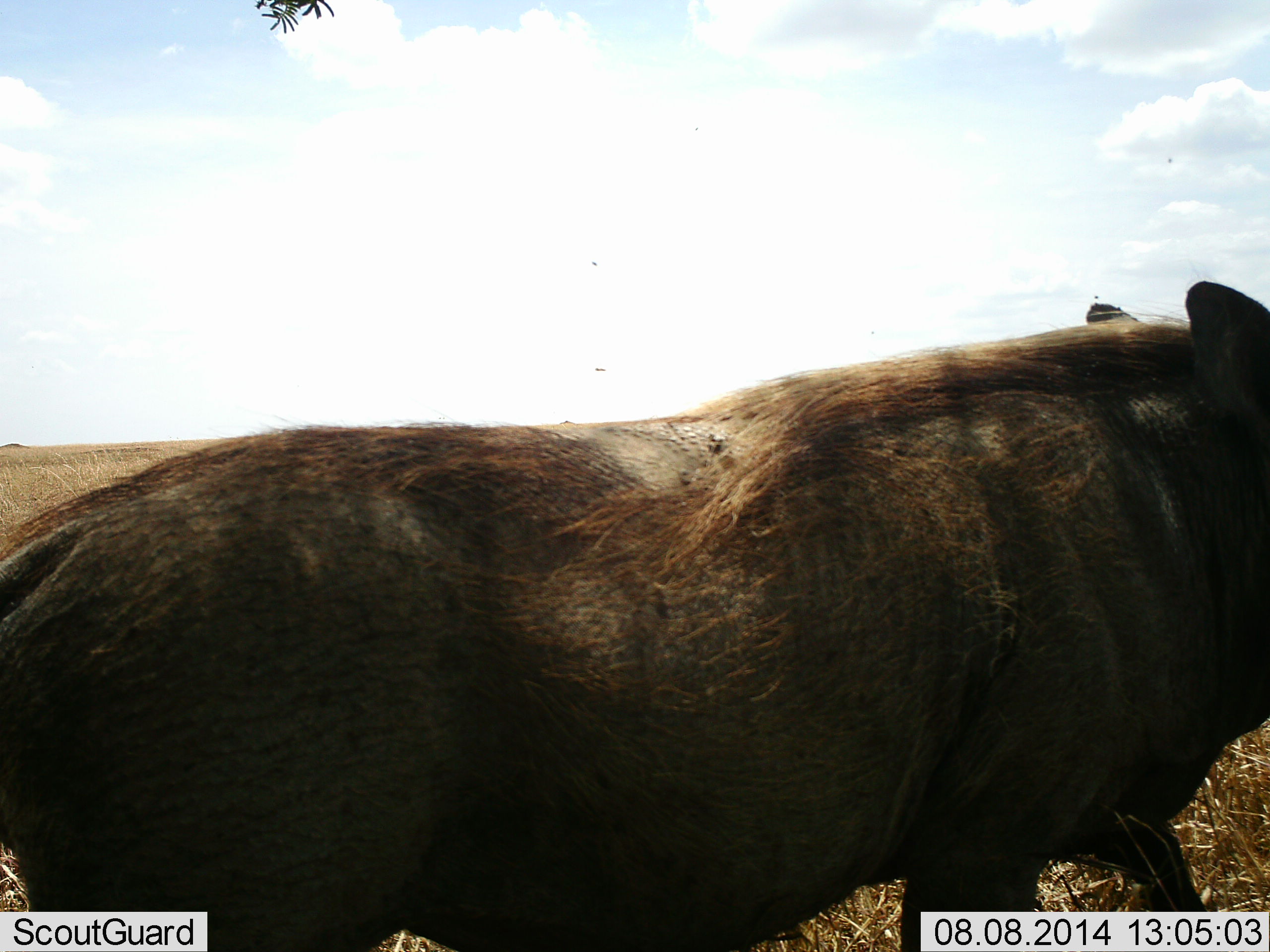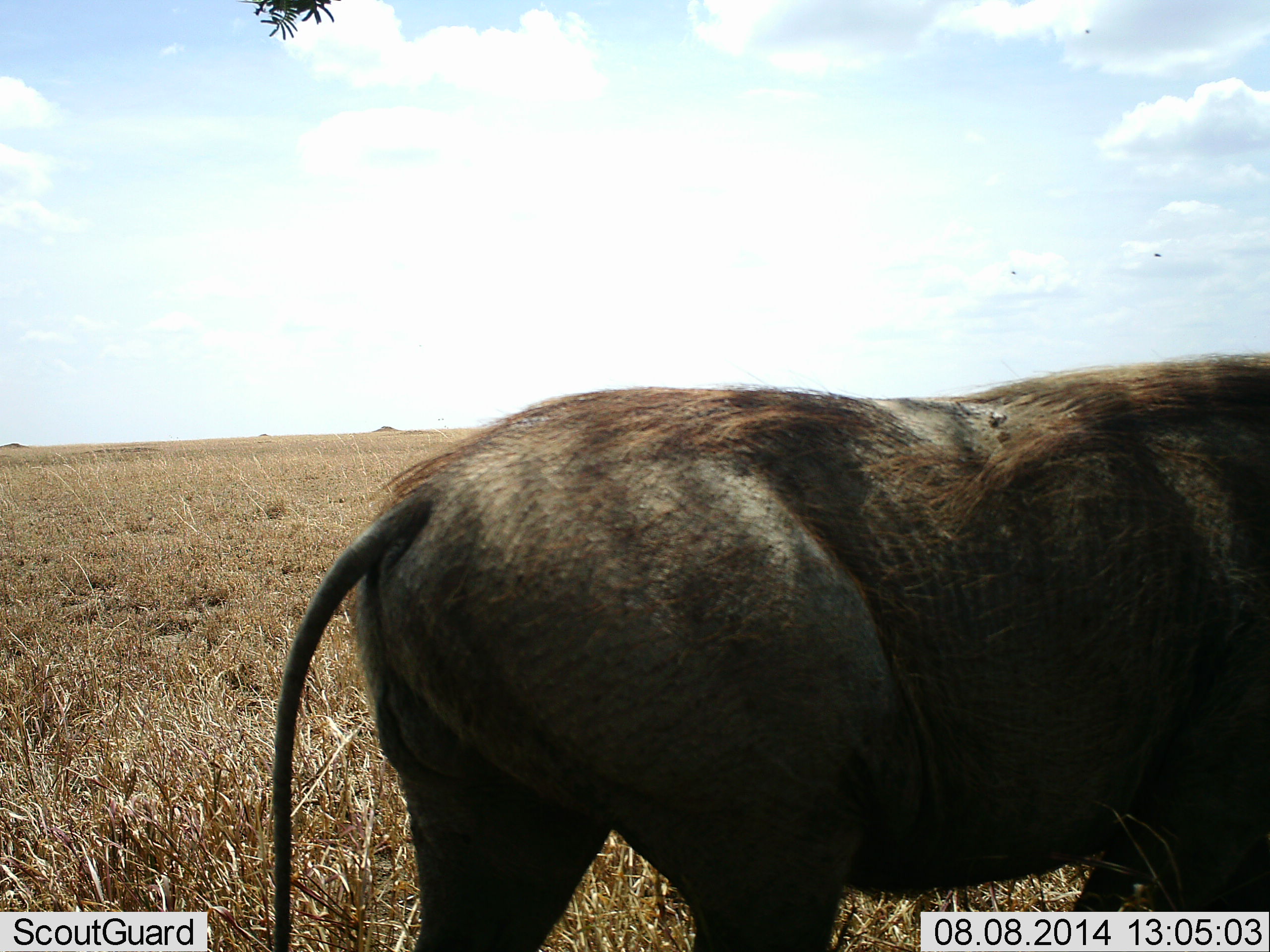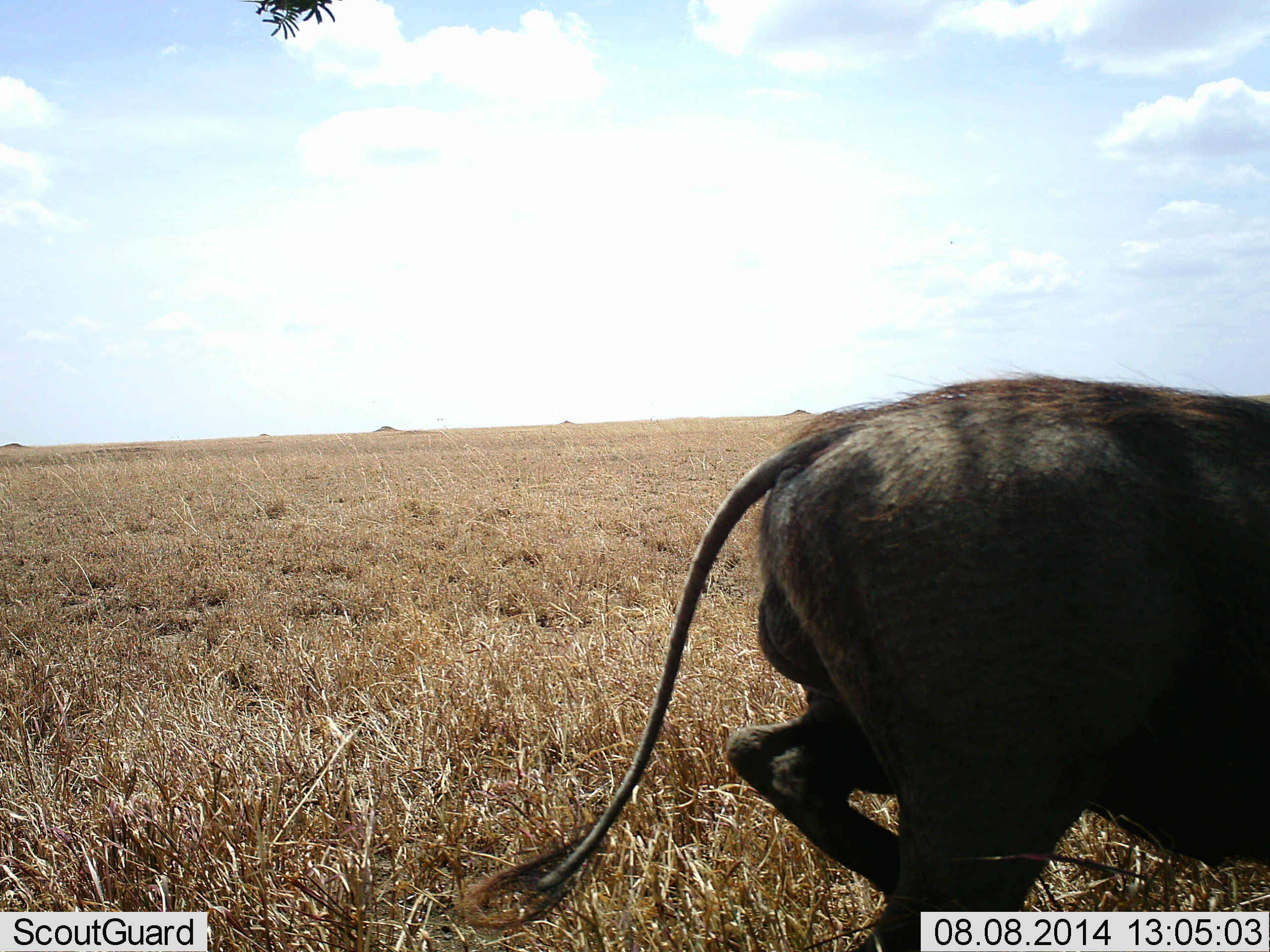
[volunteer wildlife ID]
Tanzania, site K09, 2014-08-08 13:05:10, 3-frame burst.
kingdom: Animalia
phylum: Chordata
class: Mammalia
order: Artiodactyla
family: Suidae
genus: Phacochoerus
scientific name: Phacochoerus africanus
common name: warthog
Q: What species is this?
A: Warthog (Phacochoerus africanus).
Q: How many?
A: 1.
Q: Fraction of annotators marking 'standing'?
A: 0%.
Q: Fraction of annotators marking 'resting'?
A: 0%.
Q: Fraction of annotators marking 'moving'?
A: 100%.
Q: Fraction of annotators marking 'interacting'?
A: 0%.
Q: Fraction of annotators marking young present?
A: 0%.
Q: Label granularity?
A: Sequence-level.